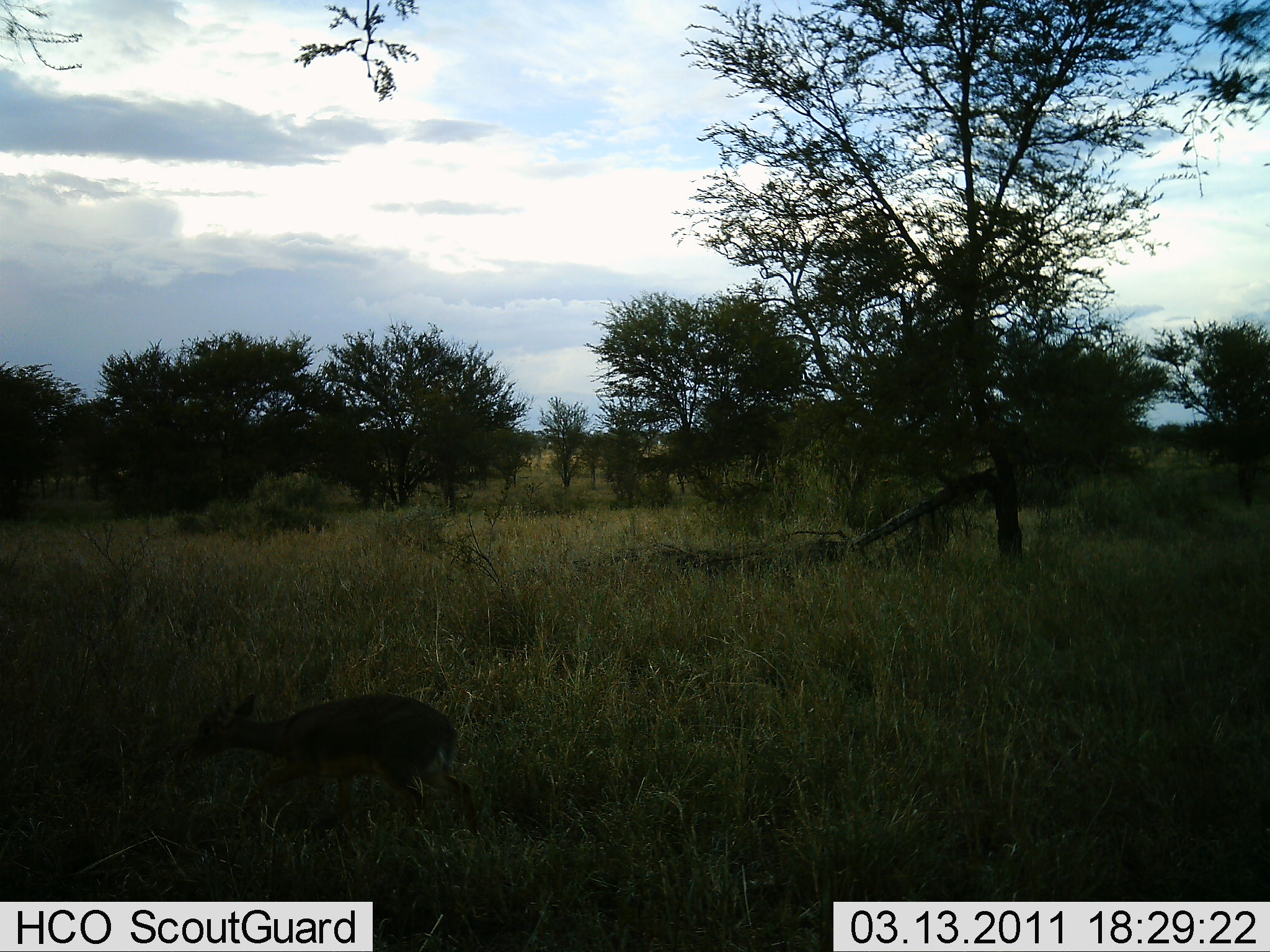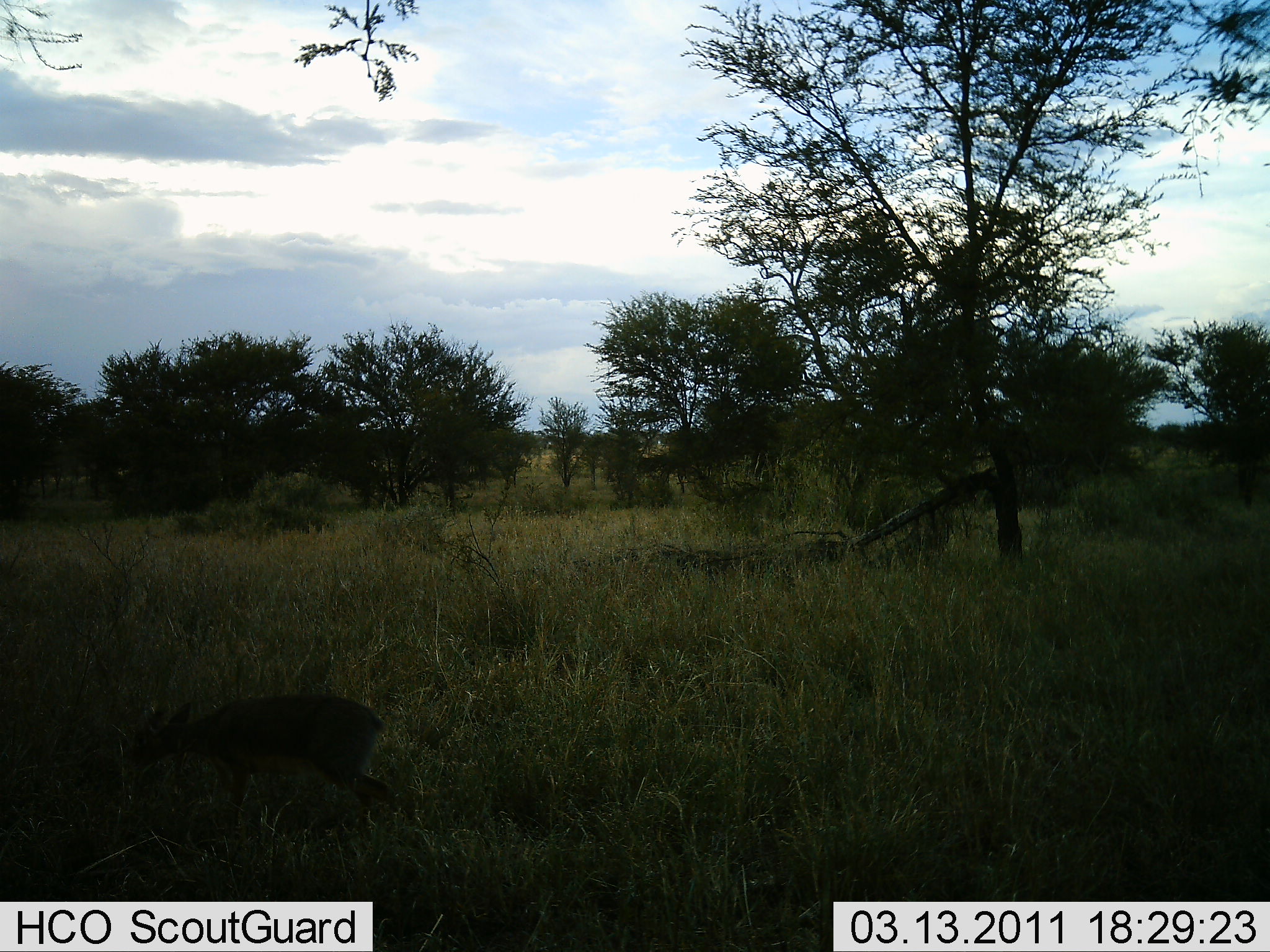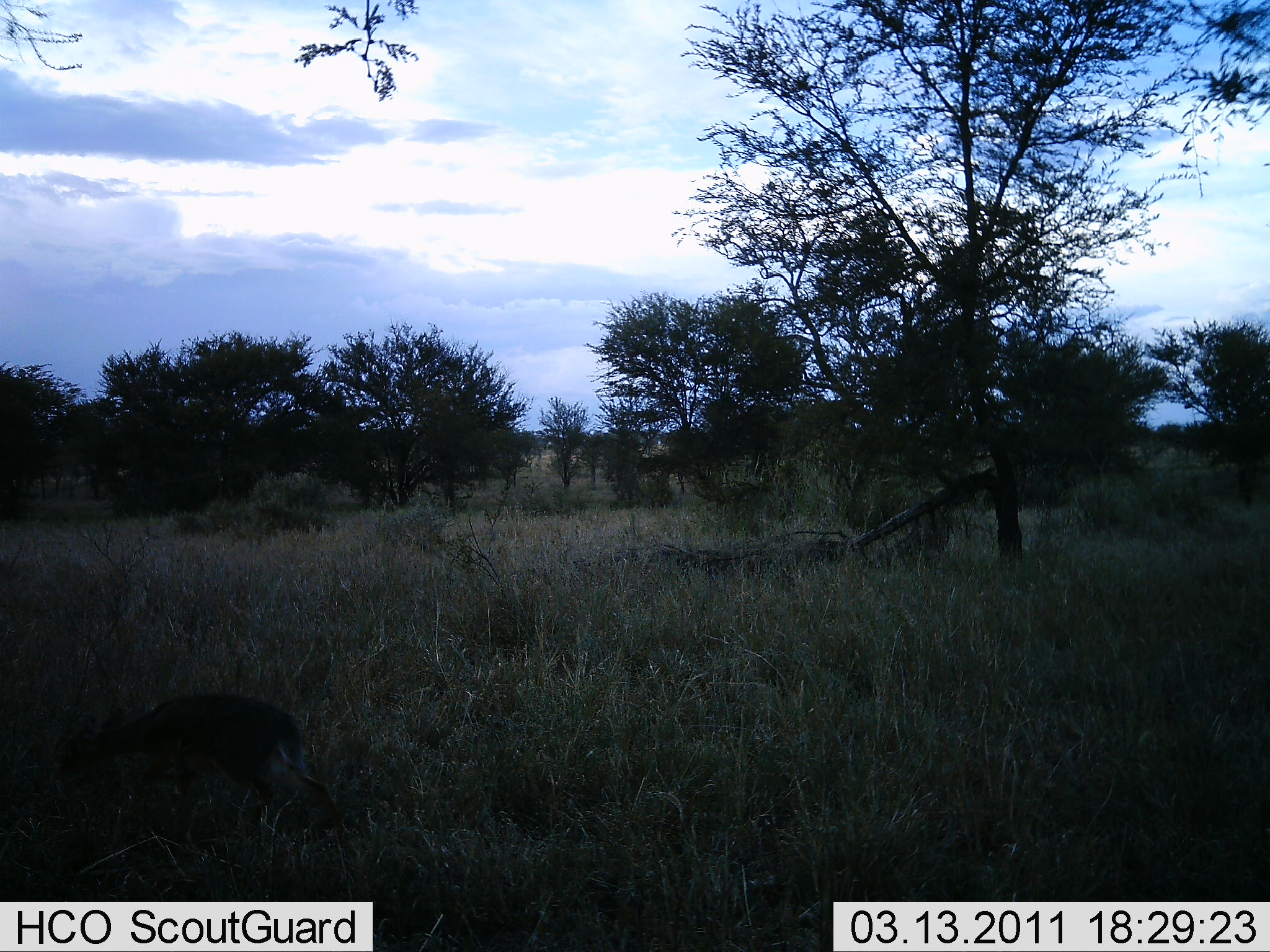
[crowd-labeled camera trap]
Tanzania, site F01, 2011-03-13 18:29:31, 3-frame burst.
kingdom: Animalia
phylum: Chordata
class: Mammalia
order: Artiodactyla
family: Bovidae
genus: Madoqua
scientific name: Madoqua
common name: dikdik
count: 1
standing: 0%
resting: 0%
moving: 100%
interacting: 0%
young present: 0%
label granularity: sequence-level